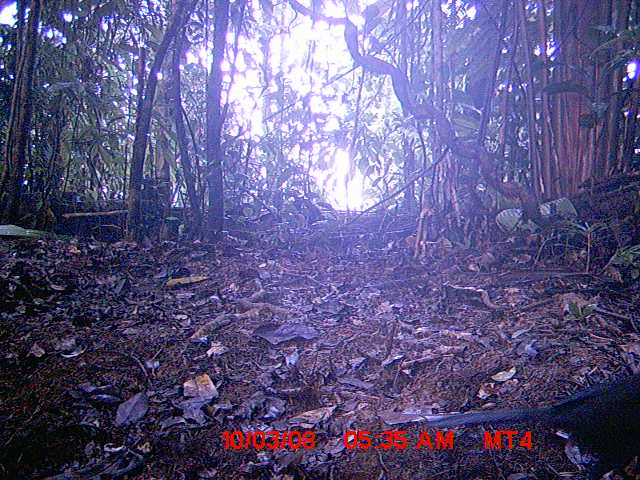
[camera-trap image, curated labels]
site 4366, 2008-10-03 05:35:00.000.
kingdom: Animalia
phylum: Chordata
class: Aves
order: Pelecaniformes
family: Threskiornithidae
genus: Lophotibis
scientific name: Lophotibis cristata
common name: madagascan ibis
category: lophotibis cristataa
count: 1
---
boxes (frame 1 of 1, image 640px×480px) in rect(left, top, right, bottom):
lophotibis cristataa: rect(413, 374, 640, 480)